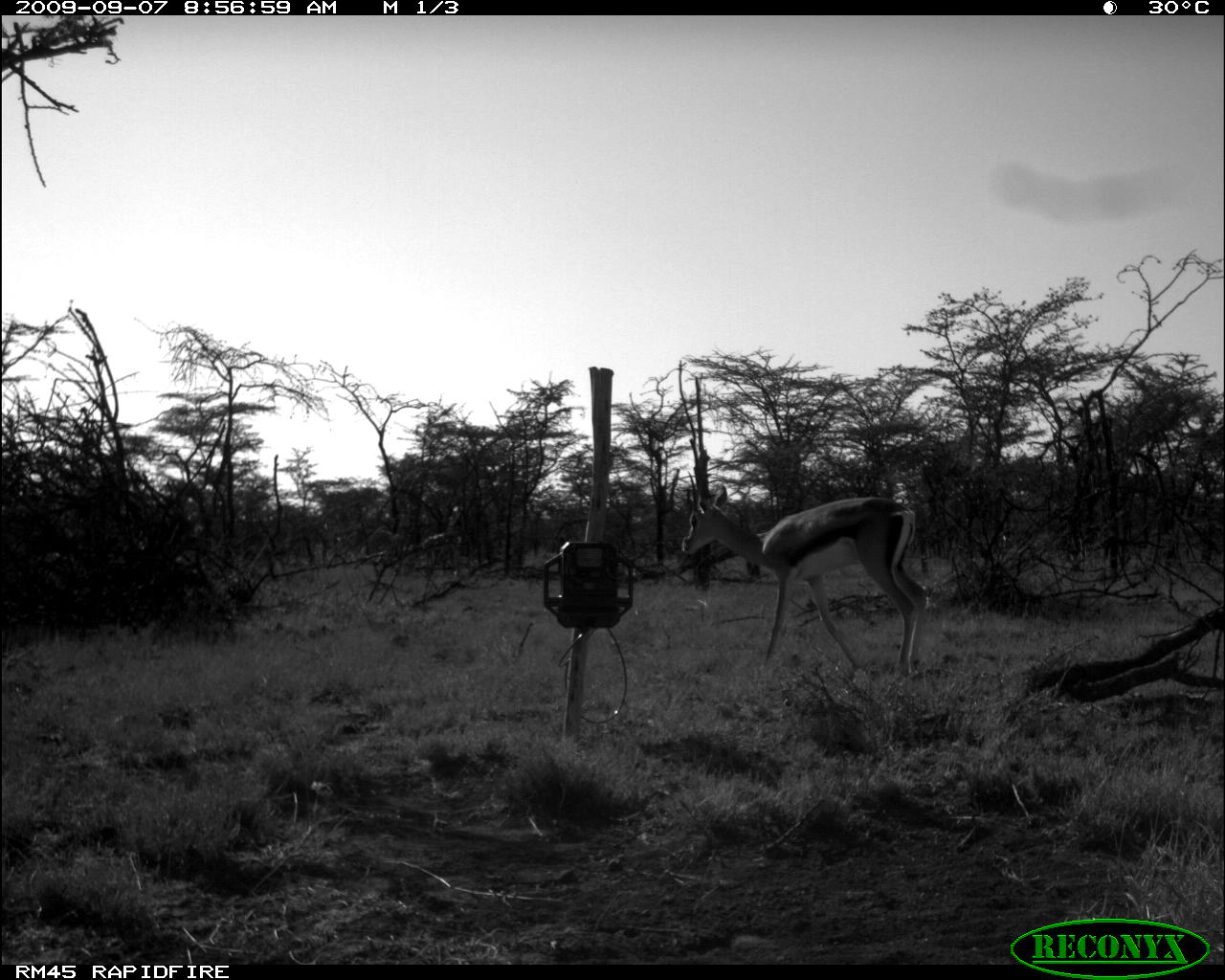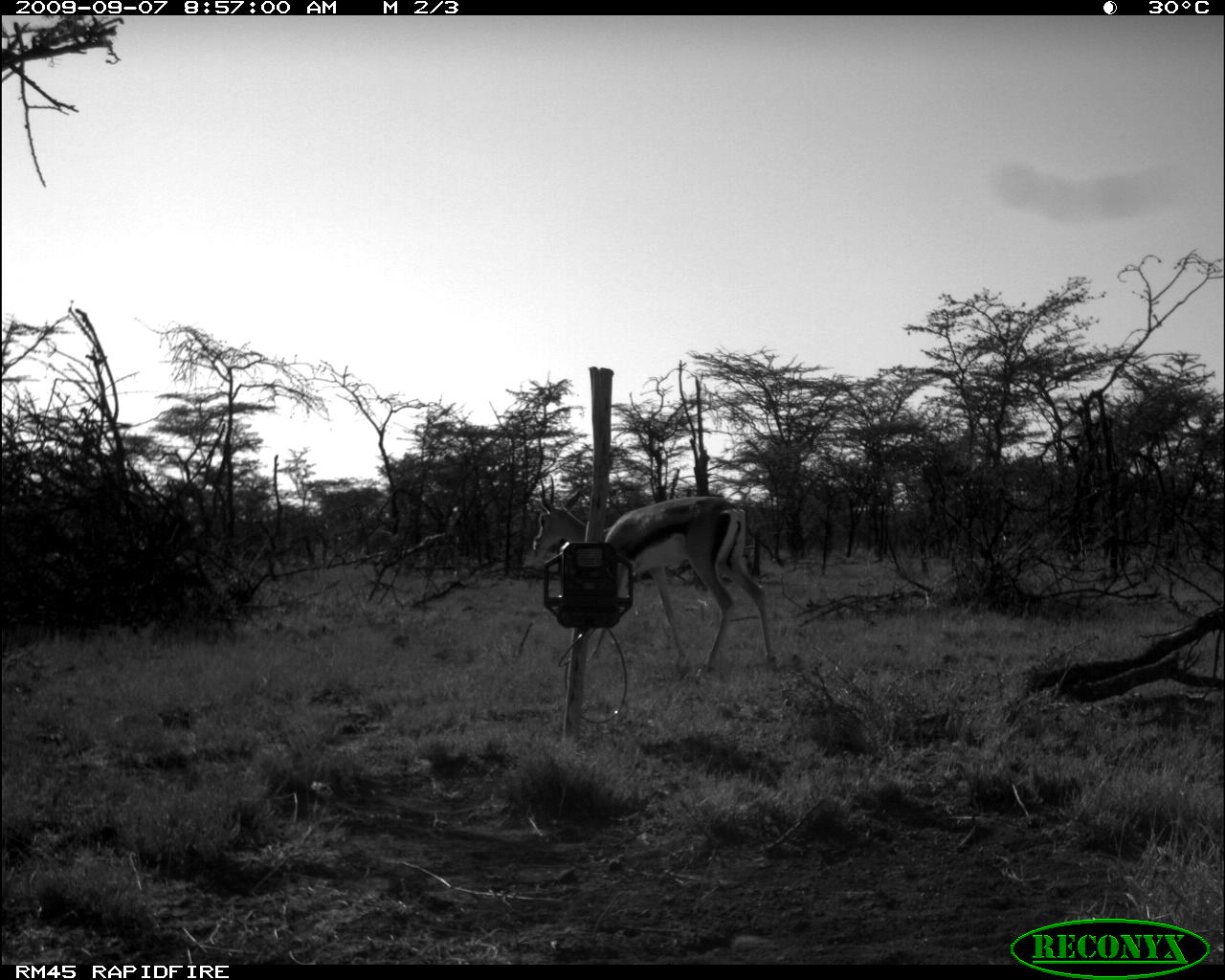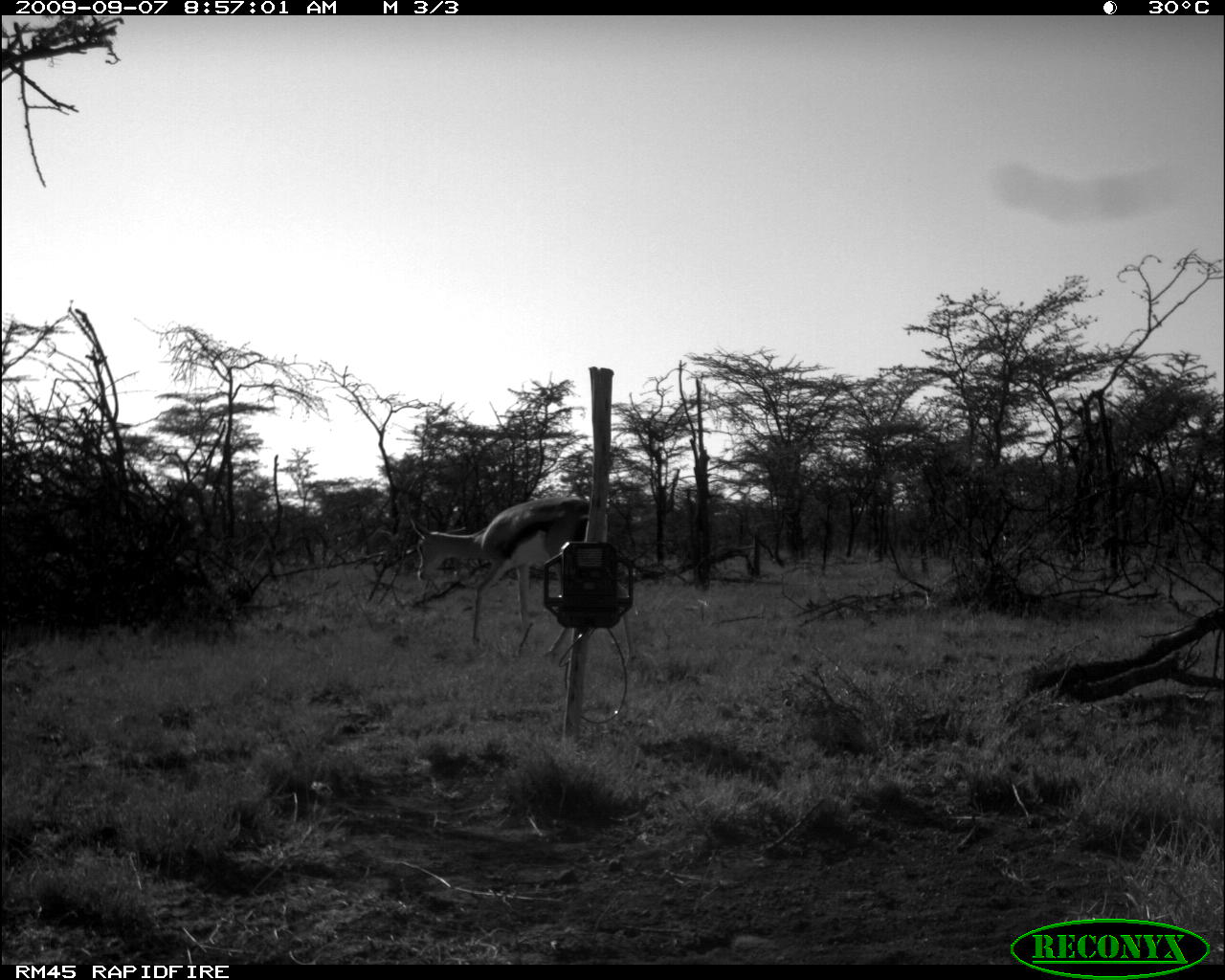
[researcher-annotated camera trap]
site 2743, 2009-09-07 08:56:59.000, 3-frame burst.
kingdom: Animalia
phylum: Chordata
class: Mammalia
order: Artiodactyla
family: Bovidae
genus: Nanger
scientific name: Nanger granti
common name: grant's gazelle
Nanger granti (grant's gazelle), count 2.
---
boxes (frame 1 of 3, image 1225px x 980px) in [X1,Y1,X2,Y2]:
nanger granti: [679,360,931,685]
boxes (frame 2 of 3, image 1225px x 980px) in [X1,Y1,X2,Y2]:
nanger granti: [531,475,778,679]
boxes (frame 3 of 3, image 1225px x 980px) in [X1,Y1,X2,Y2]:
nanger granti: [410,495,635,667]